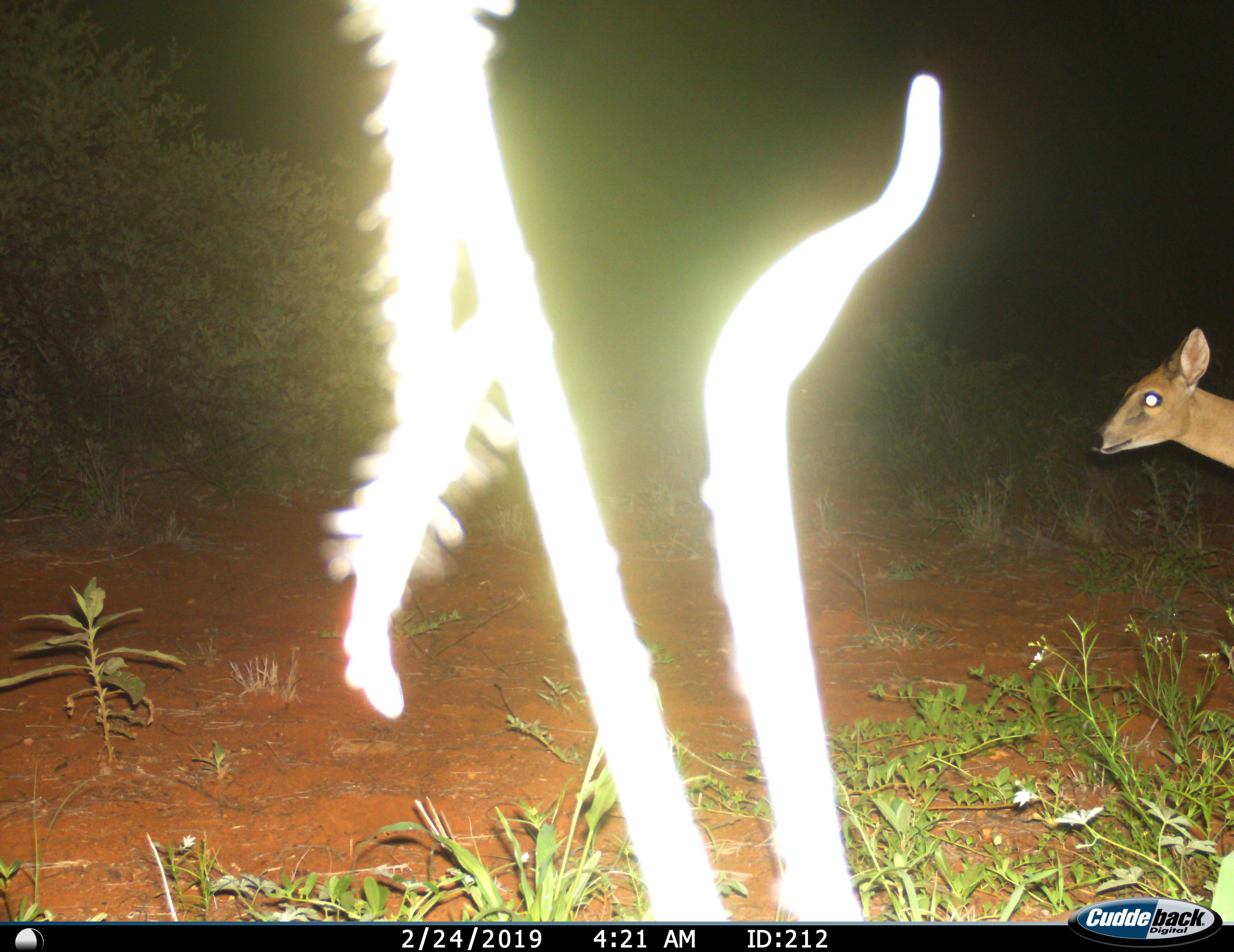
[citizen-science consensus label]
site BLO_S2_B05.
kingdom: Animalia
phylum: Chordata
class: Mammalia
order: Artiodactyla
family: Bovidae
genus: Sylvicapra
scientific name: Sylvicapra grimmia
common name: common duiker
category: duikercommongrey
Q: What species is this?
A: Duikercommongrey (common duiker) (Sylvicapra grimmia).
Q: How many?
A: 1.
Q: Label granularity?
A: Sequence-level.